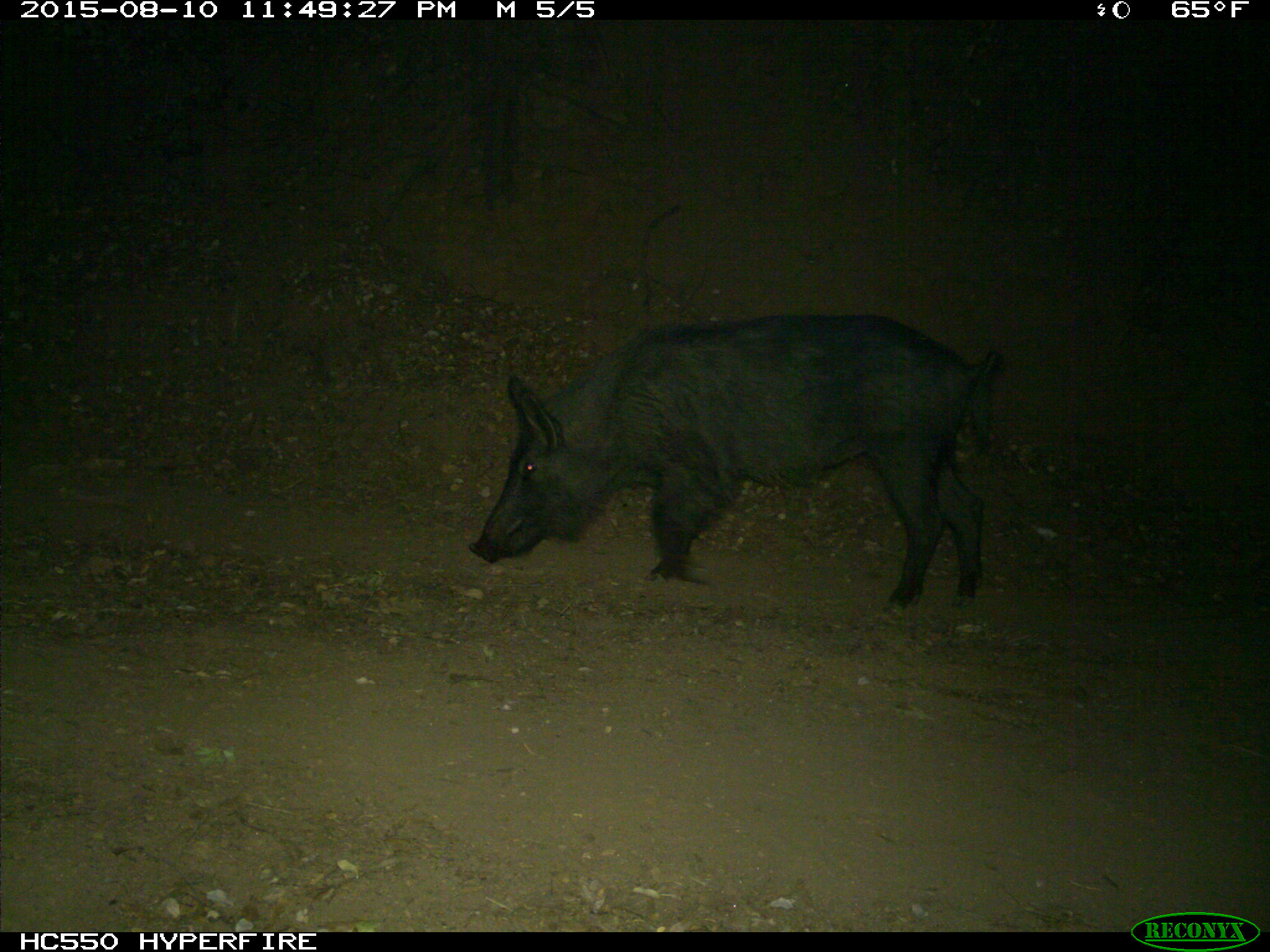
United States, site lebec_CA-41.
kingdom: Animalia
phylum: Chordata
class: Mammalia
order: Artiodactyla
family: Suidae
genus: Sus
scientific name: Sus scrofa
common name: wild boar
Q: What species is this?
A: Sus scrofa (wild boar).